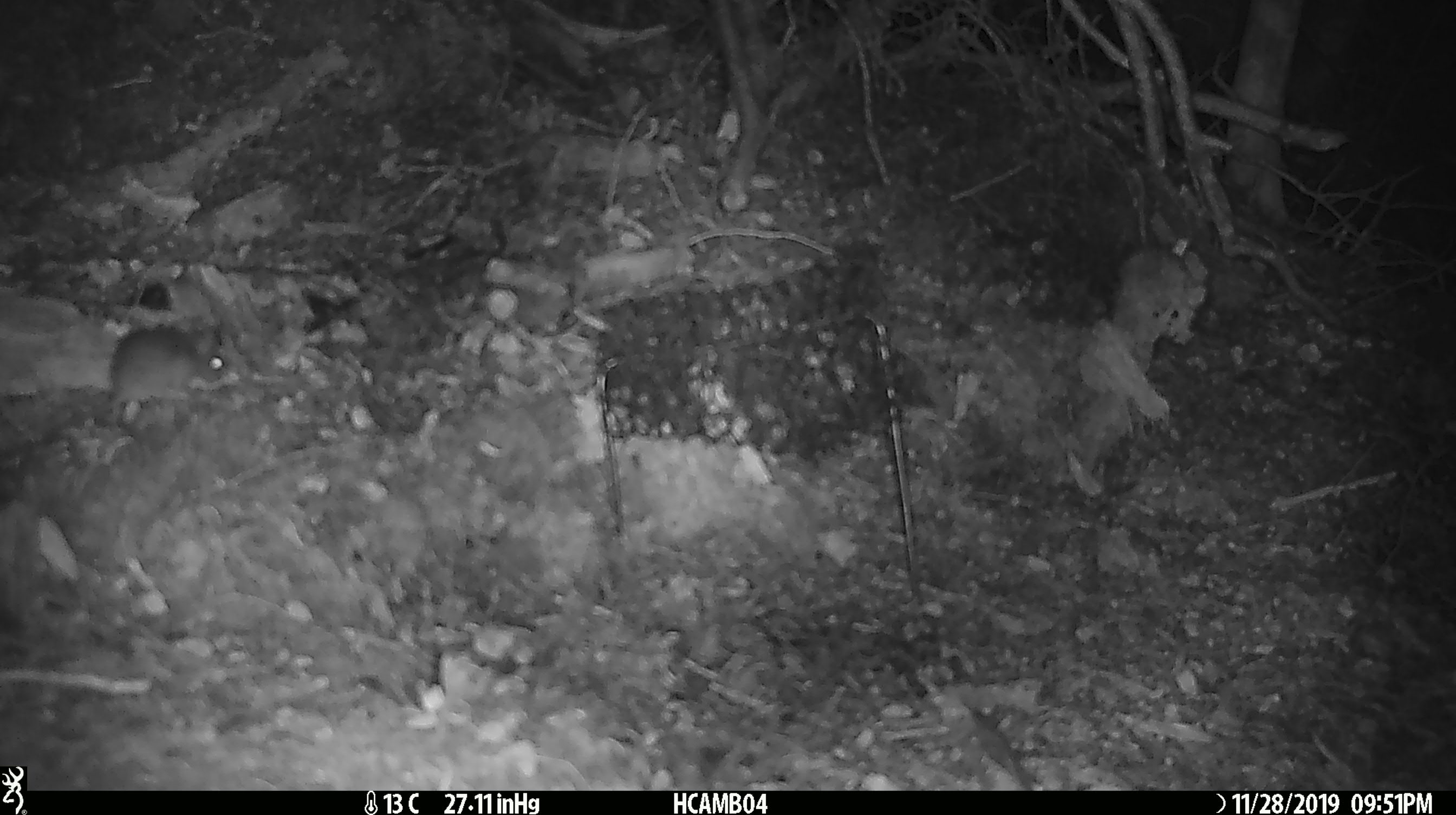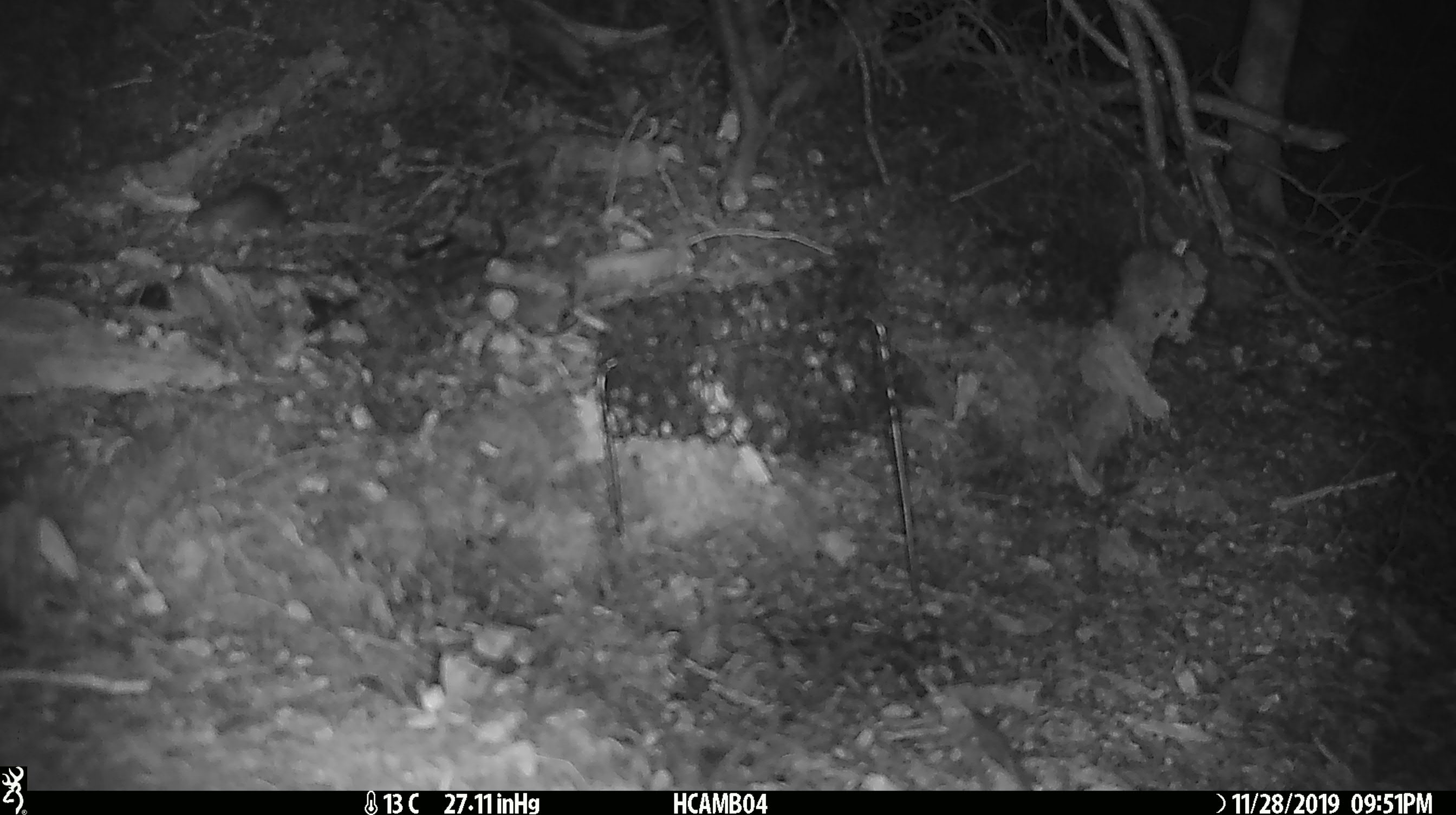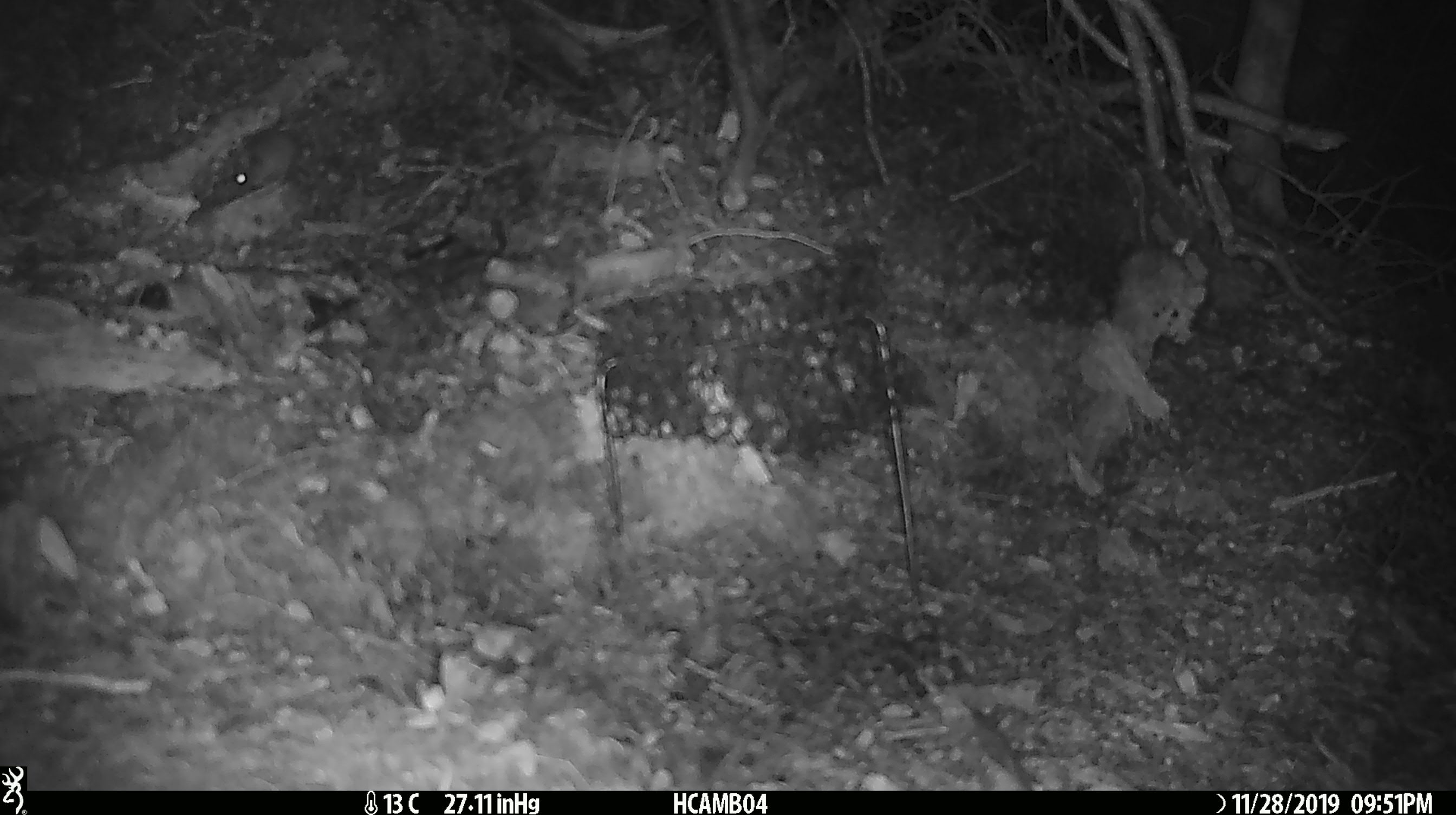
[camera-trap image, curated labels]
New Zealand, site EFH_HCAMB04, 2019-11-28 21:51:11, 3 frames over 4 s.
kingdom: Animalia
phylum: Chordata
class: Mammalia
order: Rodentia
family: Muridae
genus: Mus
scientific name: Mus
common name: mouse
Mouse (Mus).